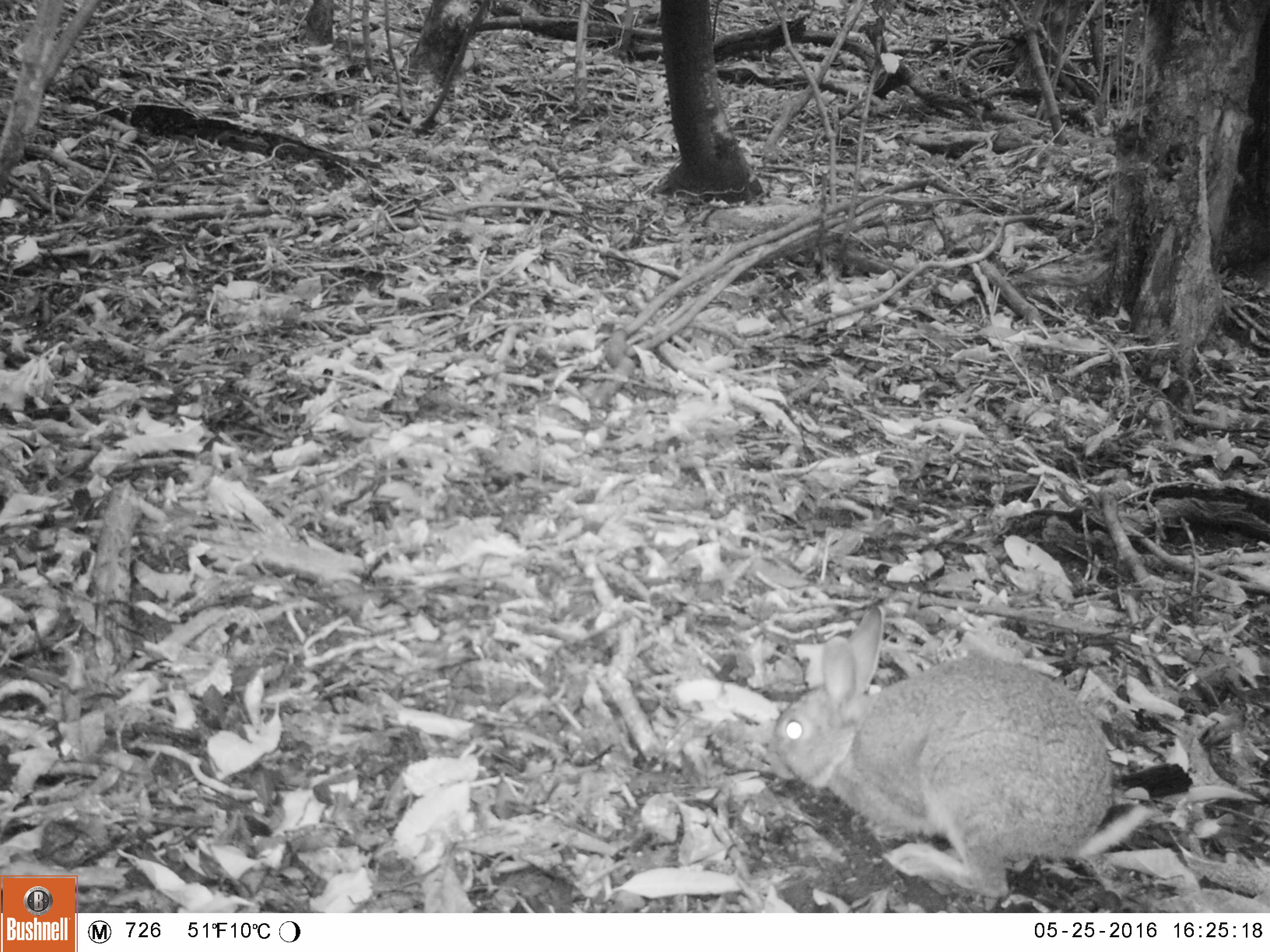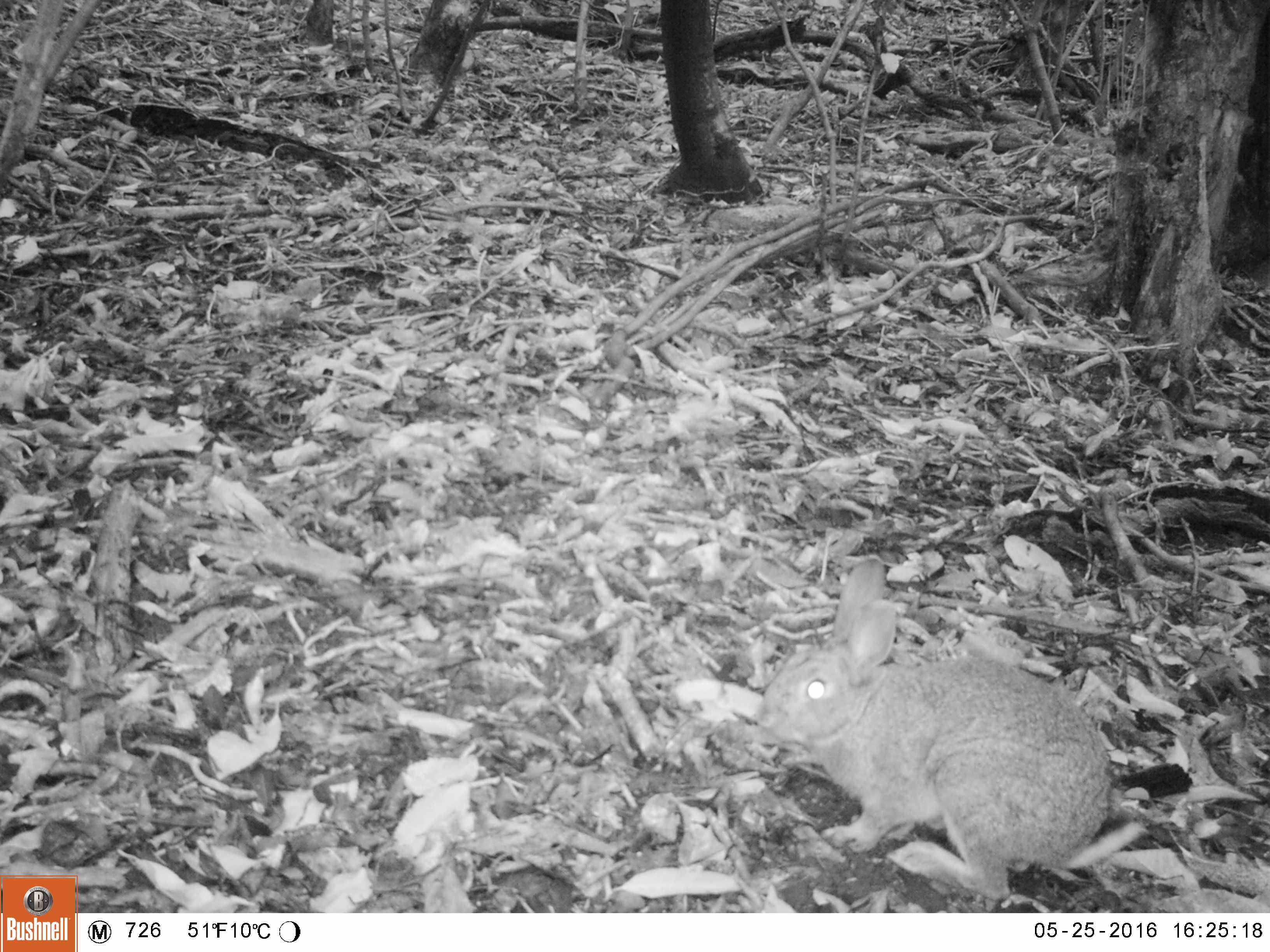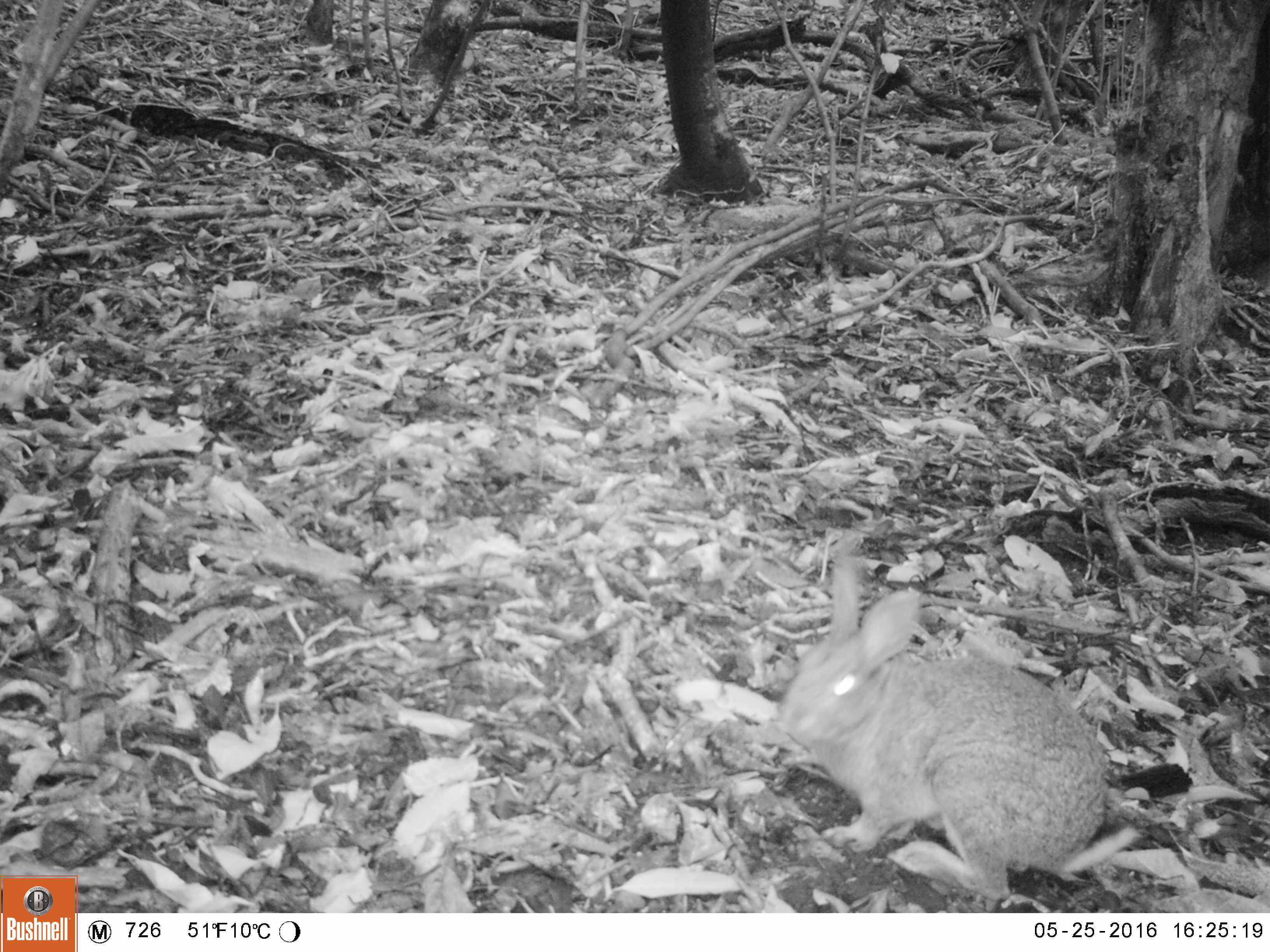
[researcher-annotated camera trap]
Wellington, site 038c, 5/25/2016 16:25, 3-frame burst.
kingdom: Animalia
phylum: Chordata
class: Mammalia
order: Lagomorpha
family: Leporidae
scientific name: Leporidae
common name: rabbit